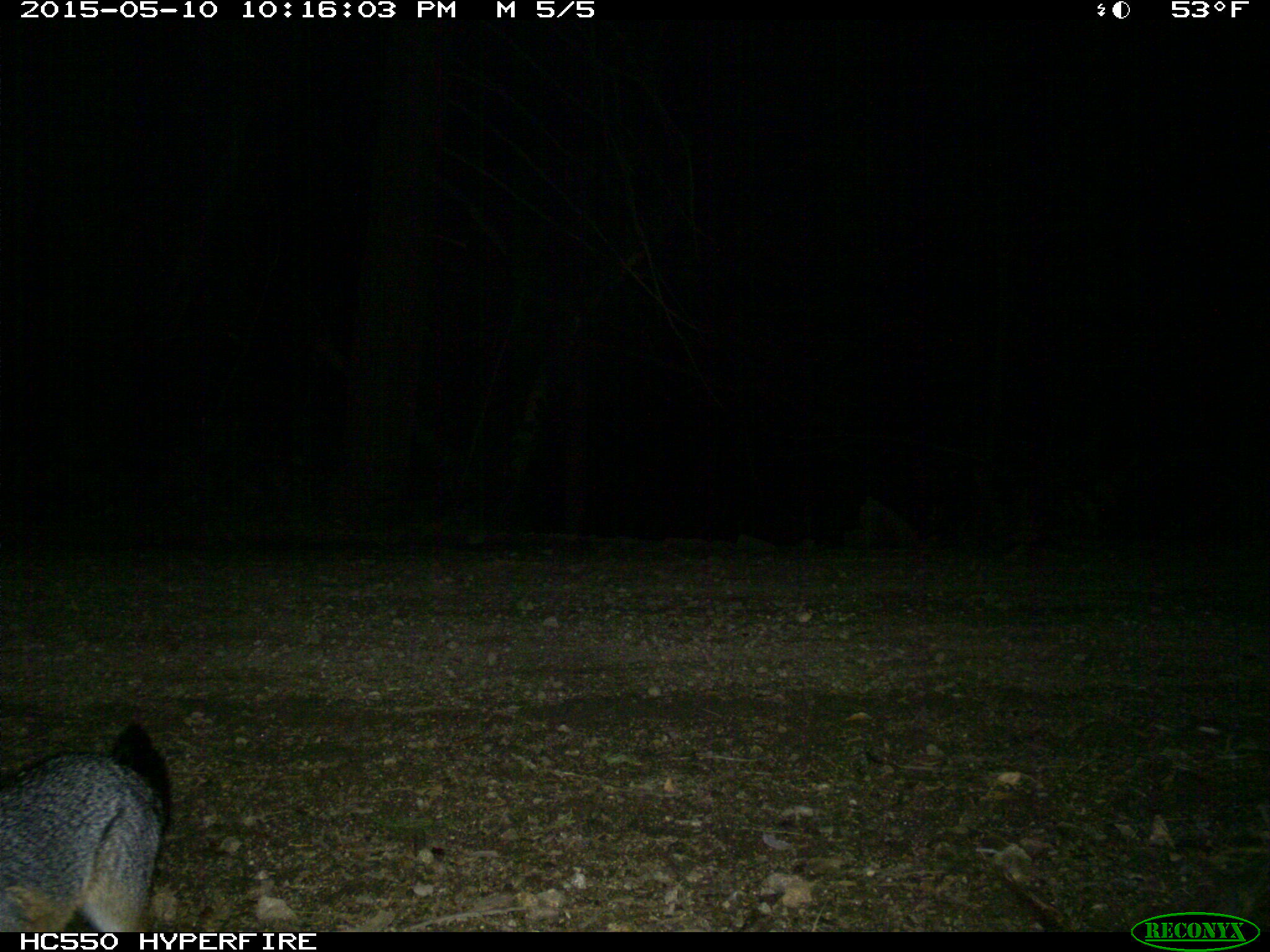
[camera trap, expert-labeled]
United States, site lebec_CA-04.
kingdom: Animalia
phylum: Chordata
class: Mammalia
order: Carnivora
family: Canidae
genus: Urocyon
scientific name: Urocyon cinereoargenteus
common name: gray fox